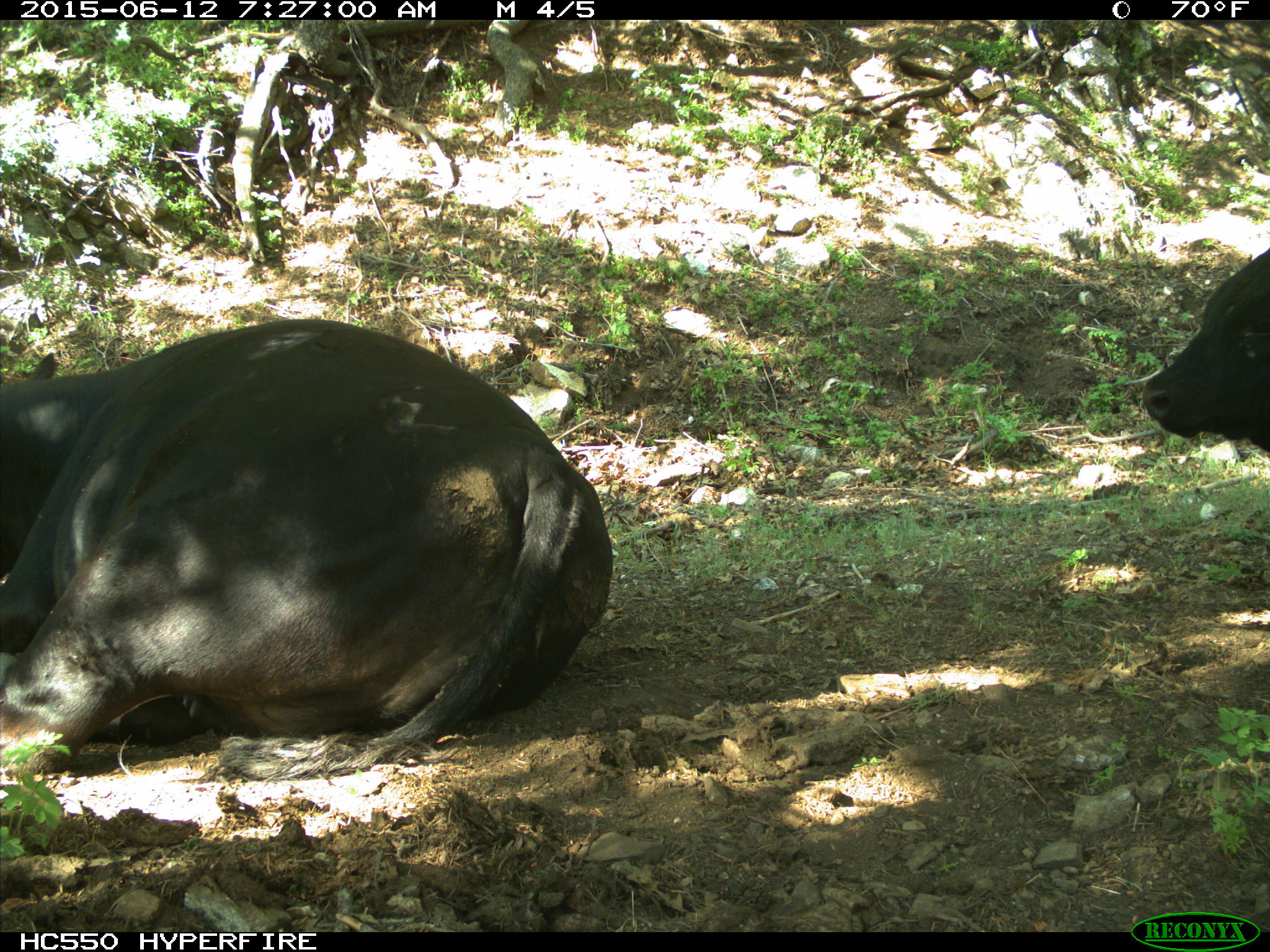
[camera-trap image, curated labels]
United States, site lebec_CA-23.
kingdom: Animalia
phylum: Chordata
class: Mammalia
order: Artiodactyla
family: Bovidae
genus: Bos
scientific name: Bos taurus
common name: domestic cow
Bos taurus (domestic cow).